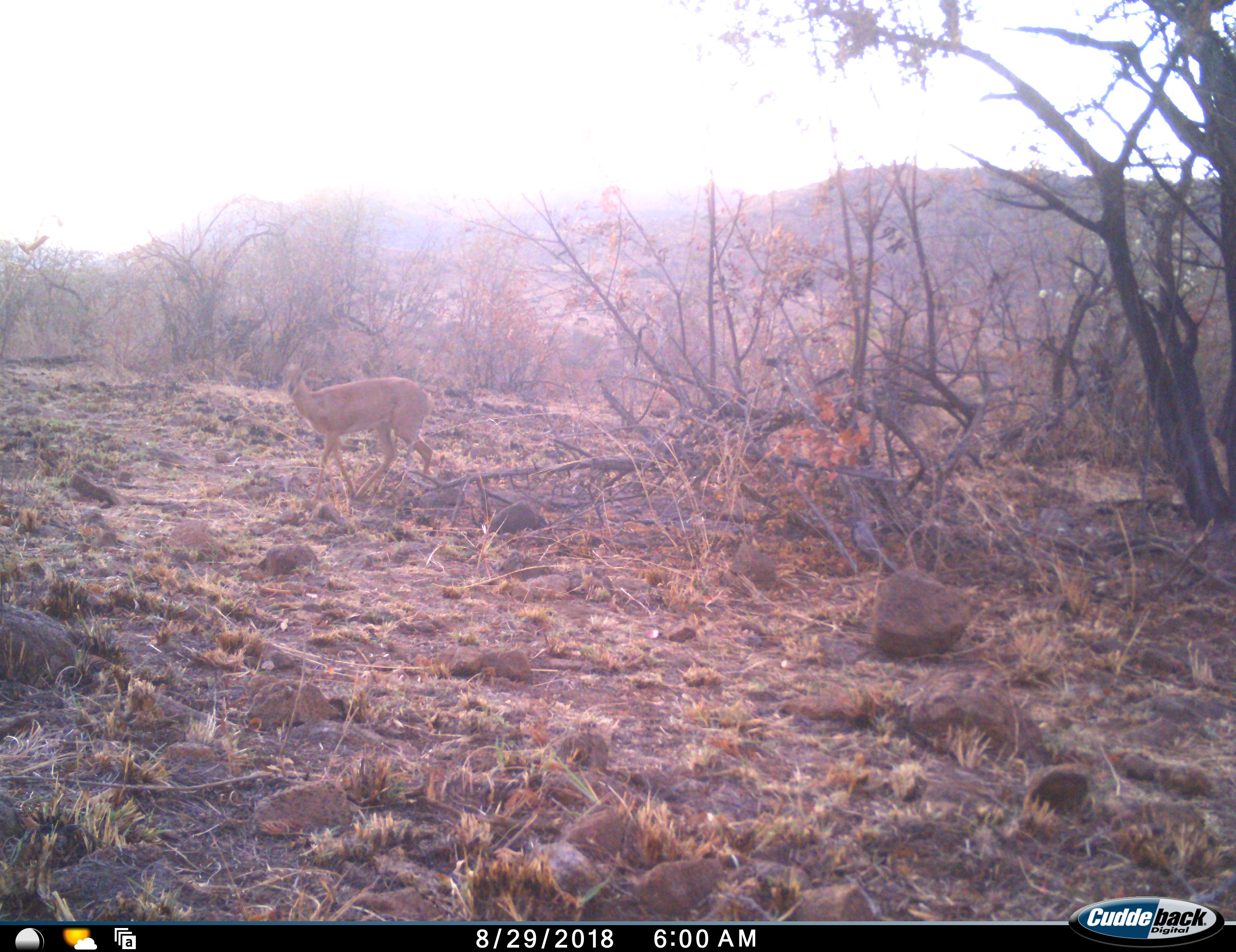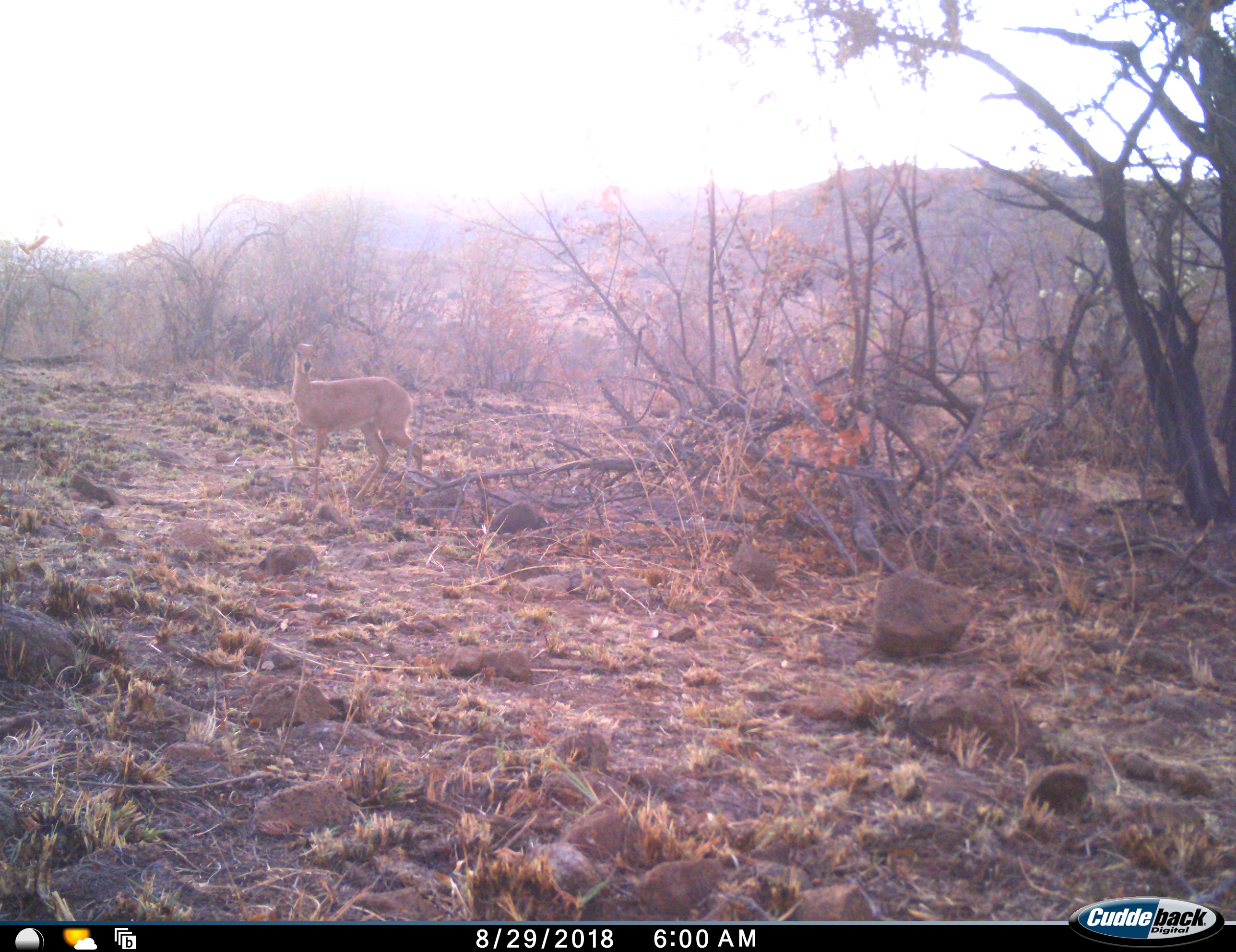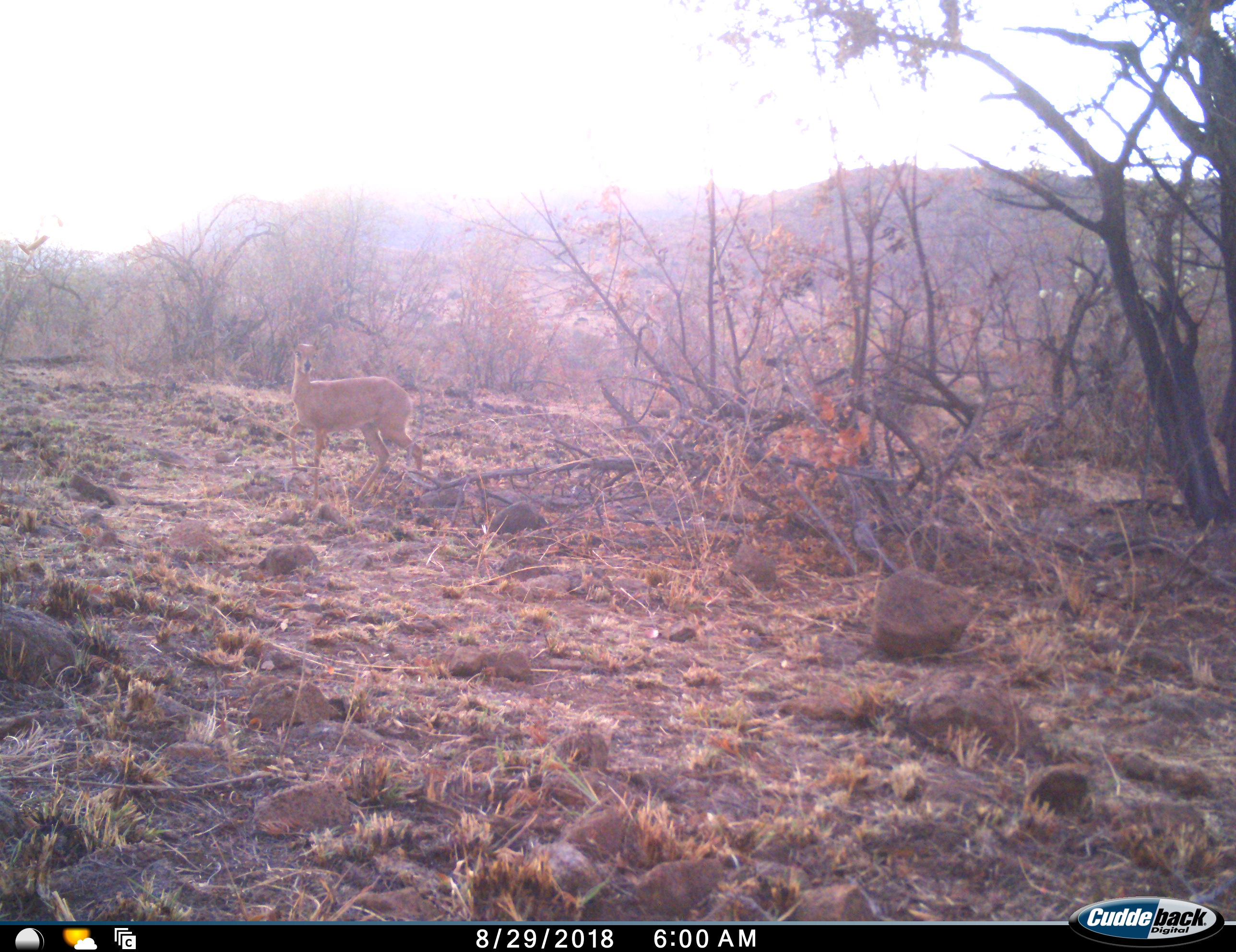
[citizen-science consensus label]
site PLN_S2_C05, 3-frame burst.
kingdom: Animalia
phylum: Chordata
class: Mammalia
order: Artiodactyla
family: Bovidae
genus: Raphicerus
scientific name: Raphicerus campestris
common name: steenbok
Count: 1.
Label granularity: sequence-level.